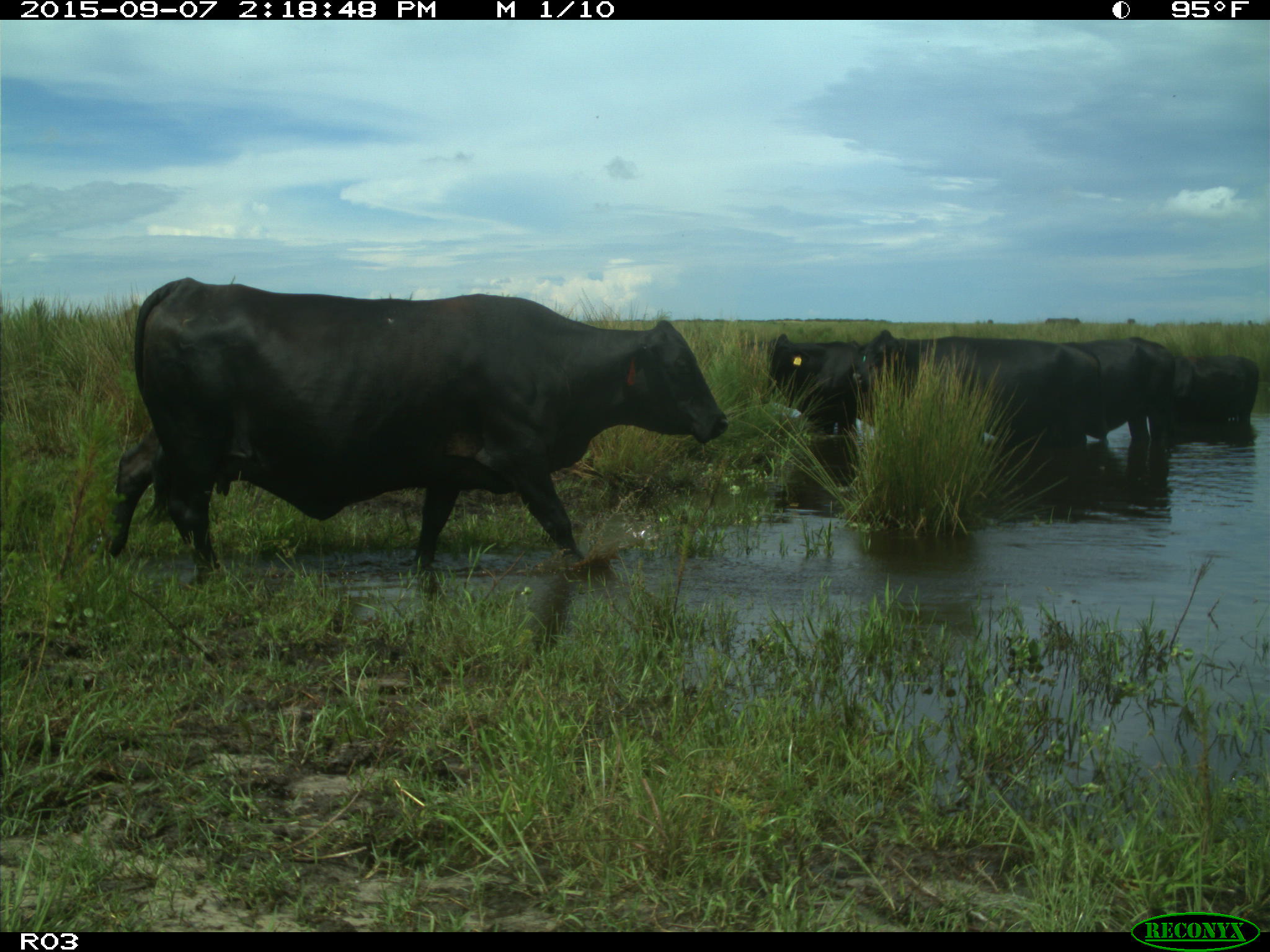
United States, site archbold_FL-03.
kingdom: Animalia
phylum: Chordata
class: Mammalia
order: Artiodactyla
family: Bovidae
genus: Bos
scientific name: Bos taurus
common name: domestic cow